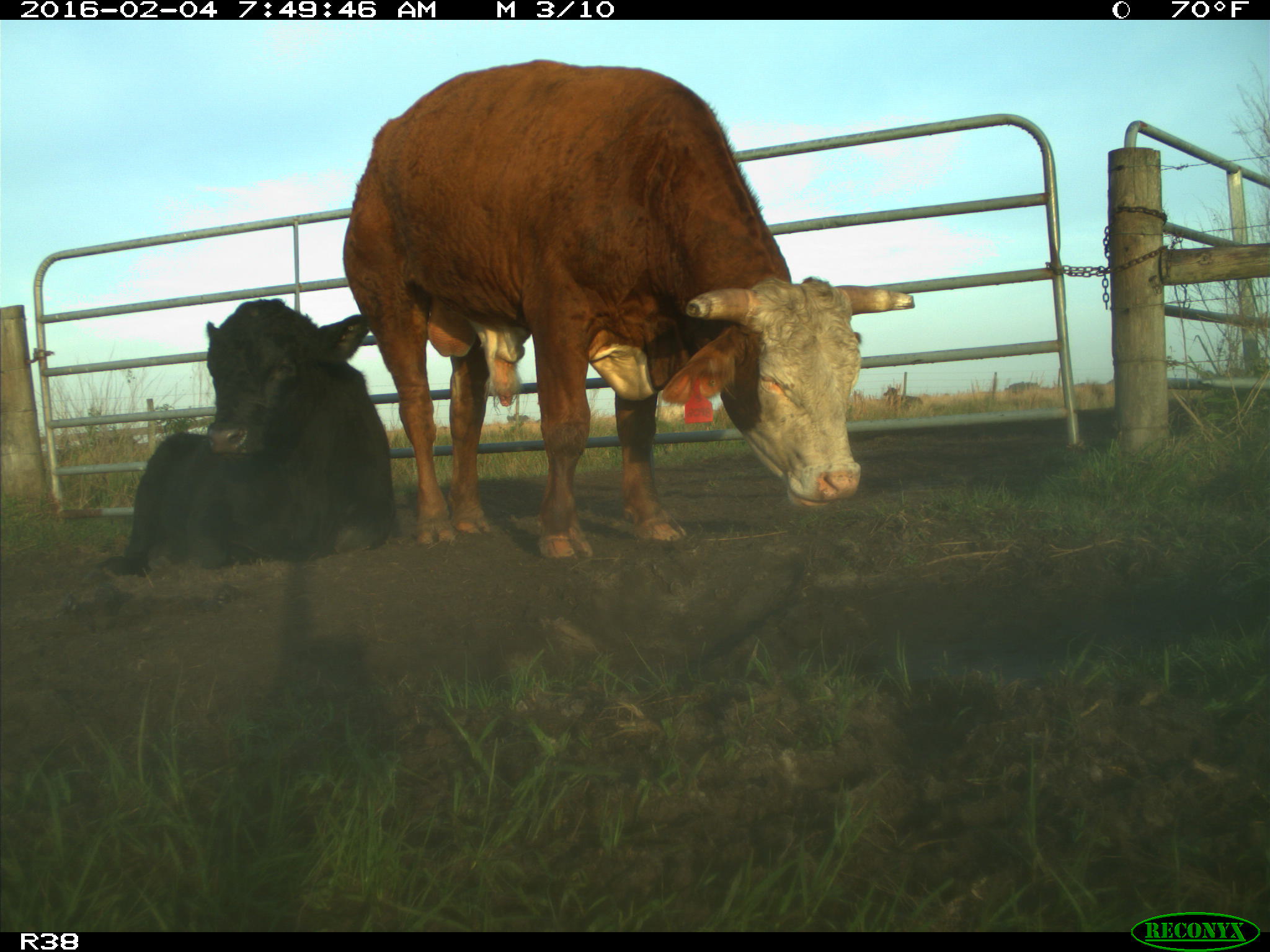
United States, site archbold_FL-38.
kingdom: Animalia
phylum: Chordata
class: Mammalia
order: Artiodactyla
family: Bovidae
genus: Bos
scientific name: Bos taurus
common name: domestic cow